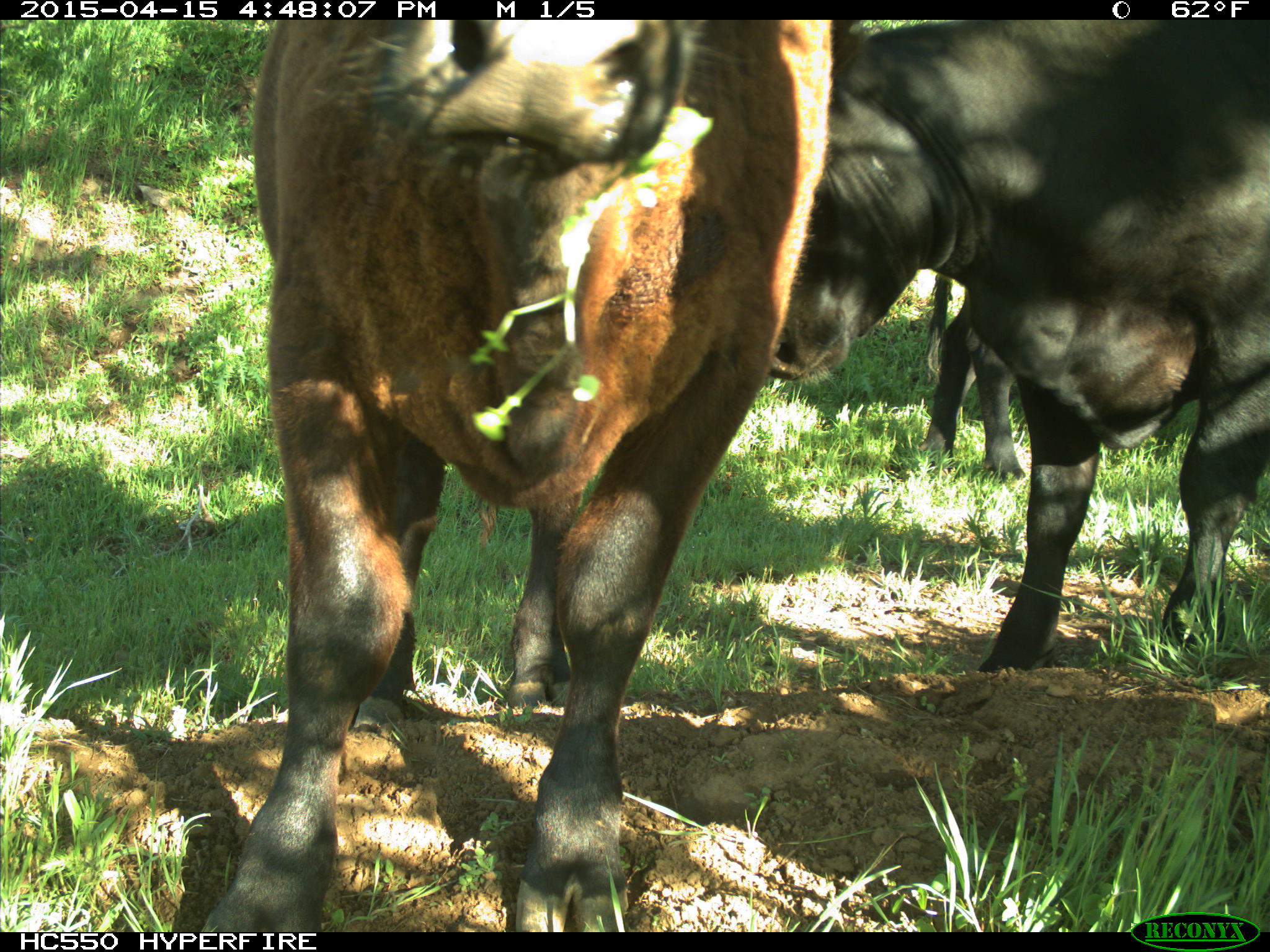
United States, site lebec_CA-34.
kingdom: Animalia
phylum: Chordata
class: Mammalia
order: Artiodactyla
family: Bovidae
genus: Bos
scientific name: Bos taurus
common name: domestic cow